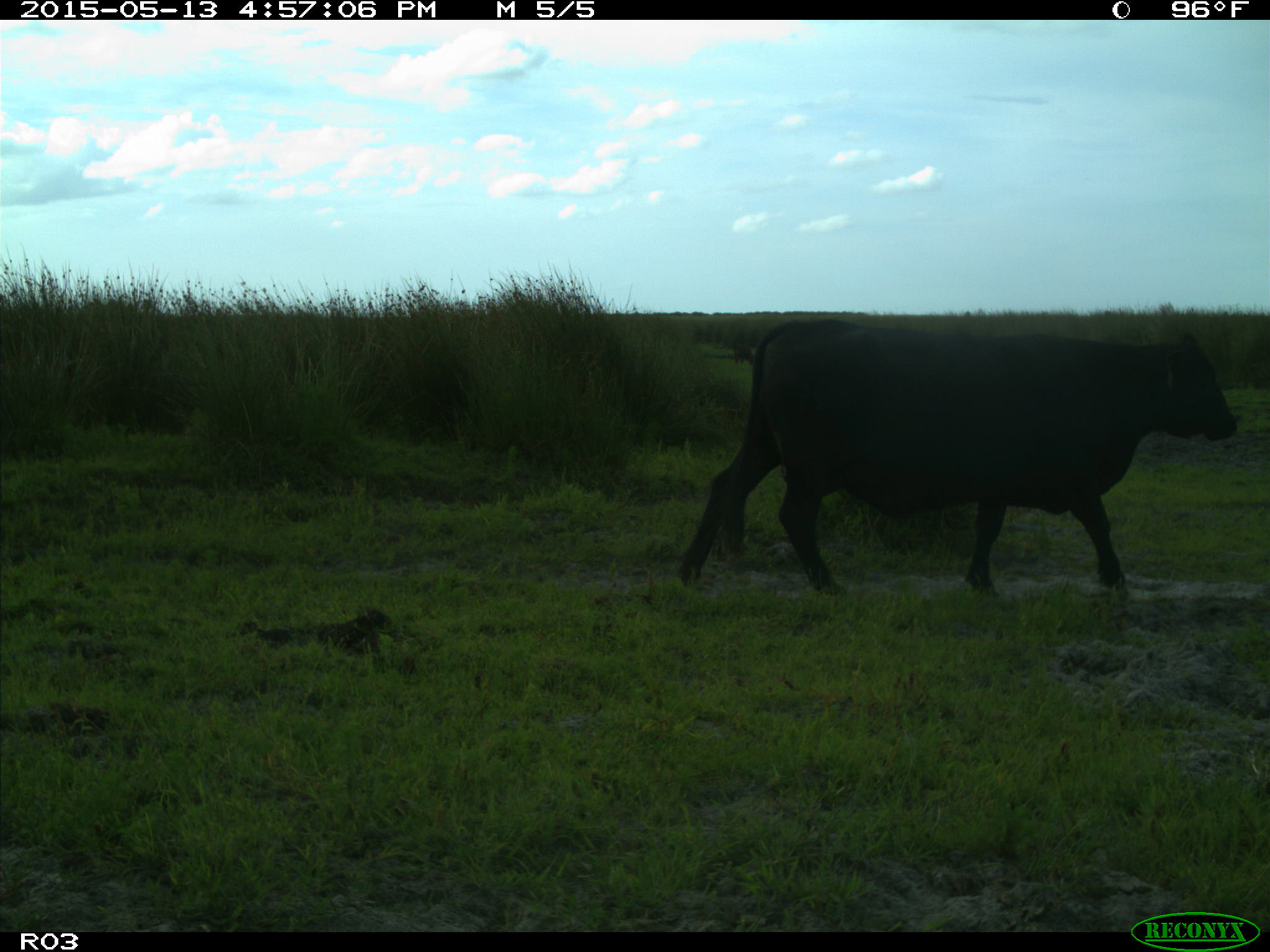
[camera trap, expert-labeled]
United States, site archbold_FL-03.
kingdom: Animalia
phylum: Chordata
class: Mammalia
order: Artiodactyla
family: Bovidae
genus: Bos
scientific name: Bos taurus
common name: domestic cow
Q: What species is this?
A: Bos taurus (domestic cow).